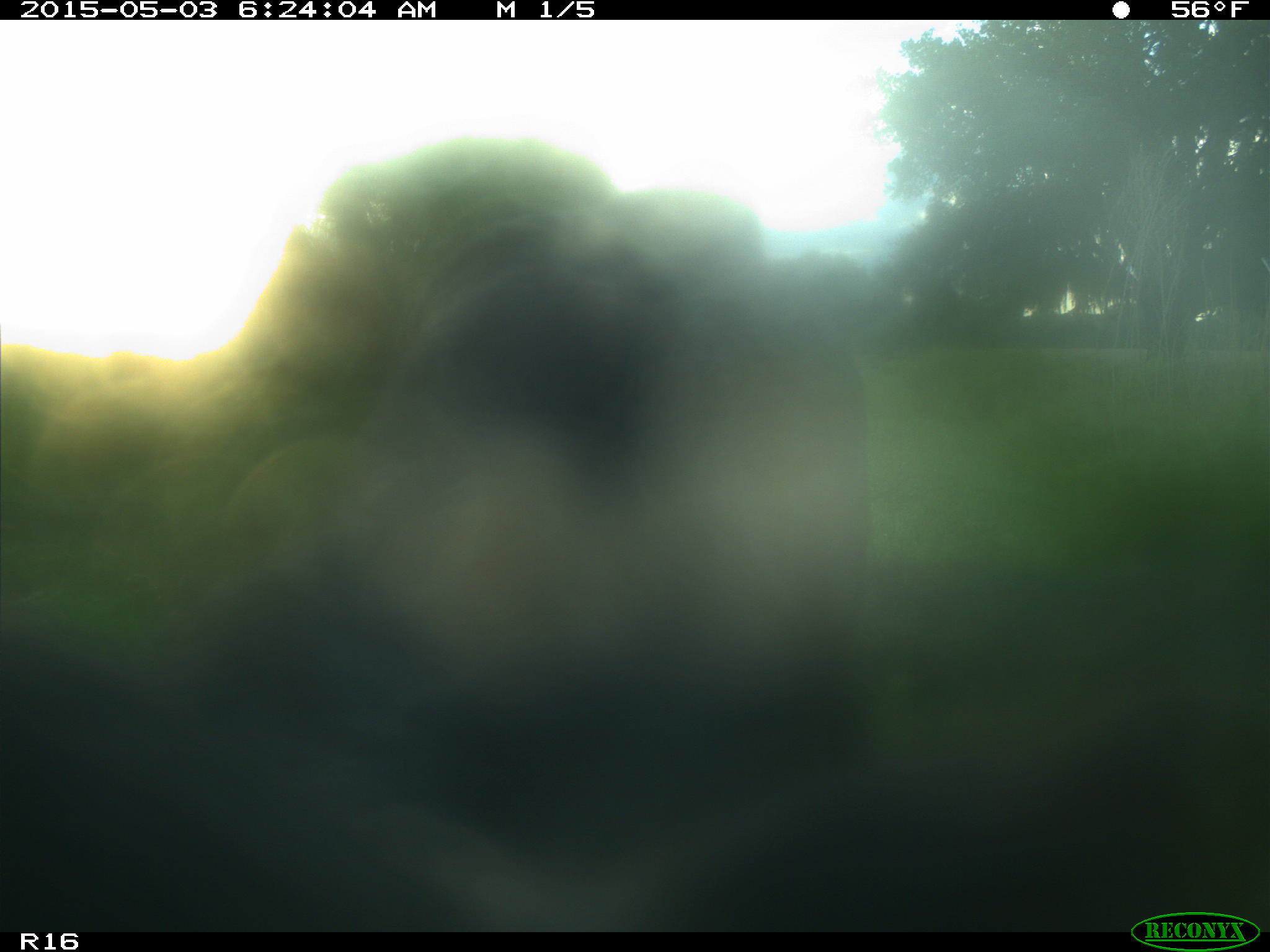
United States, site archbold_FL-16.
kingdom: Animalia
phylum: Chordata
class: Mammalia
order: Artiodactyla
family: Bovidae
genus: Bos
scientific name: Bos taurus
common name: domestic cow